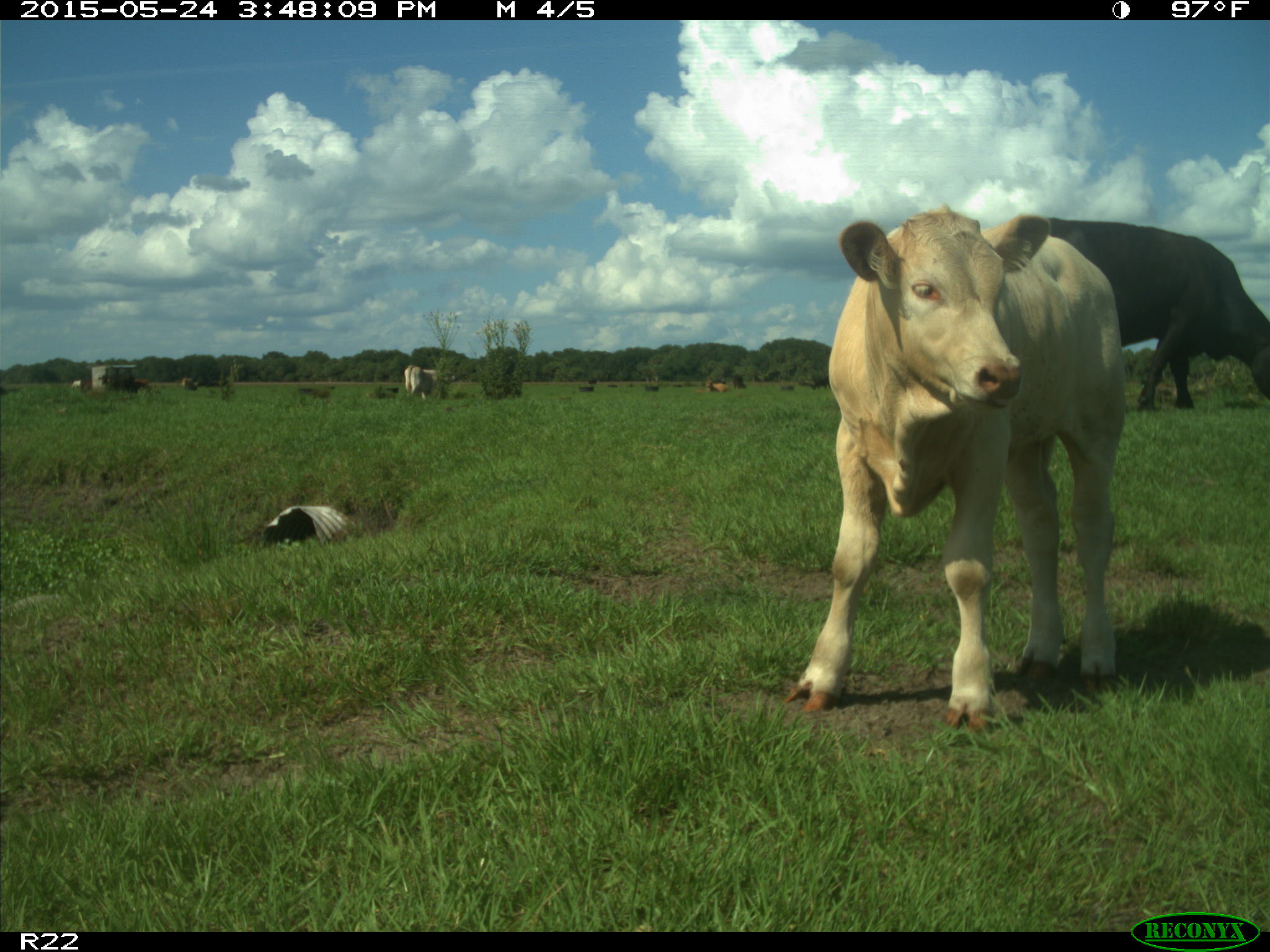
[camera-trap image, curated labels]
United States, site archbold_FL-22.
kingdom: Animalia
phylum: Chordata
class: Mammalia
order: Artiodactyla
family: Bovidae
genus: Bos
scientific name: Bos taurus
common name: domestic cow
Bos taurus (domestic cow).